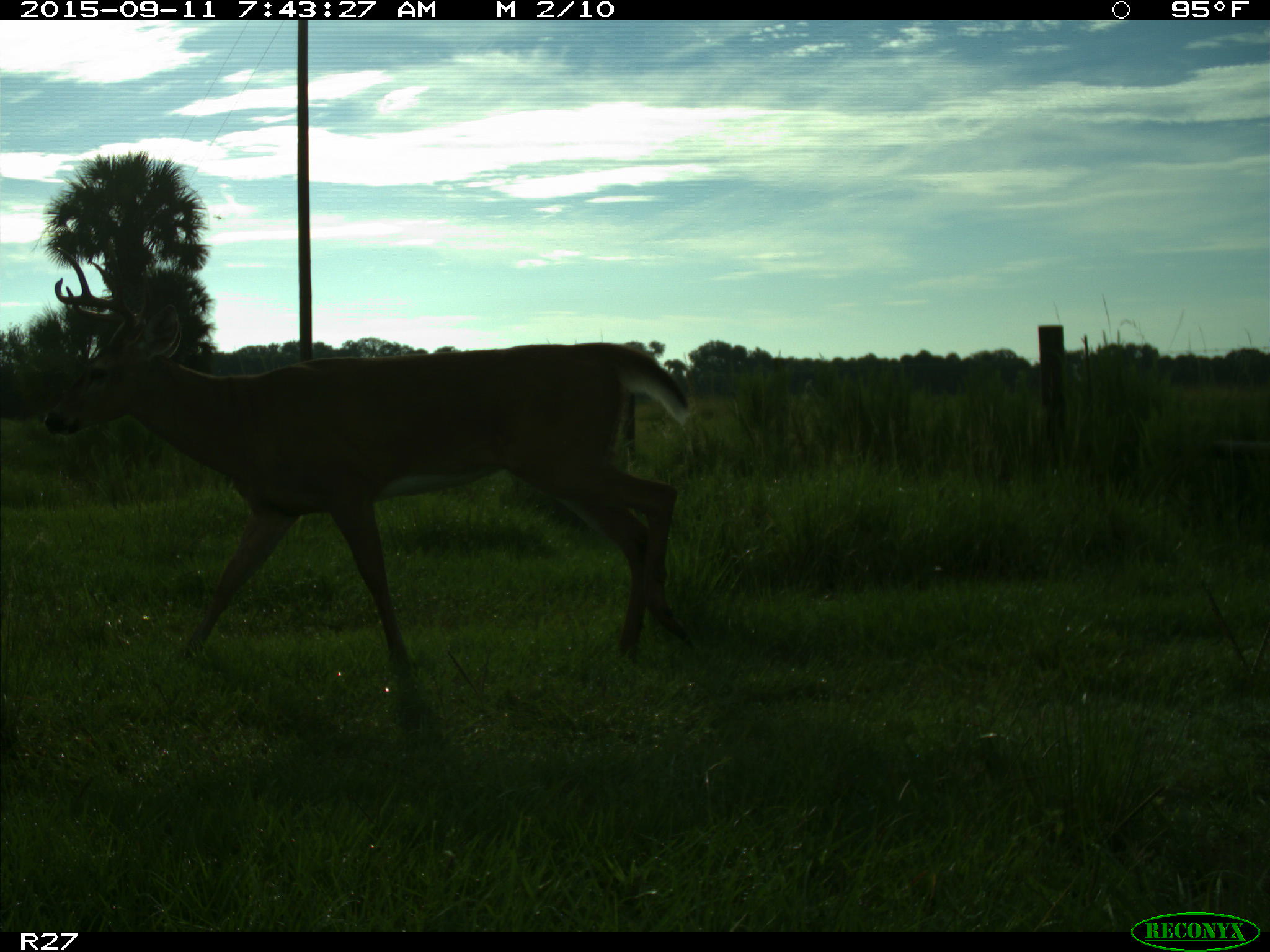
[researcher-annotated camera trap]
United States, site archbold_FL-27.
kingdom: Animalia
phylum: Chordata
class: Mammalia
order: Artiodactyla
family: Cervidae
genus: Odocoileus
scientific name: Odocoileus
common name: deer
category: unidentified deer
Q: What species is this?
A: Unidentified deer (deer) (Odocoileus).